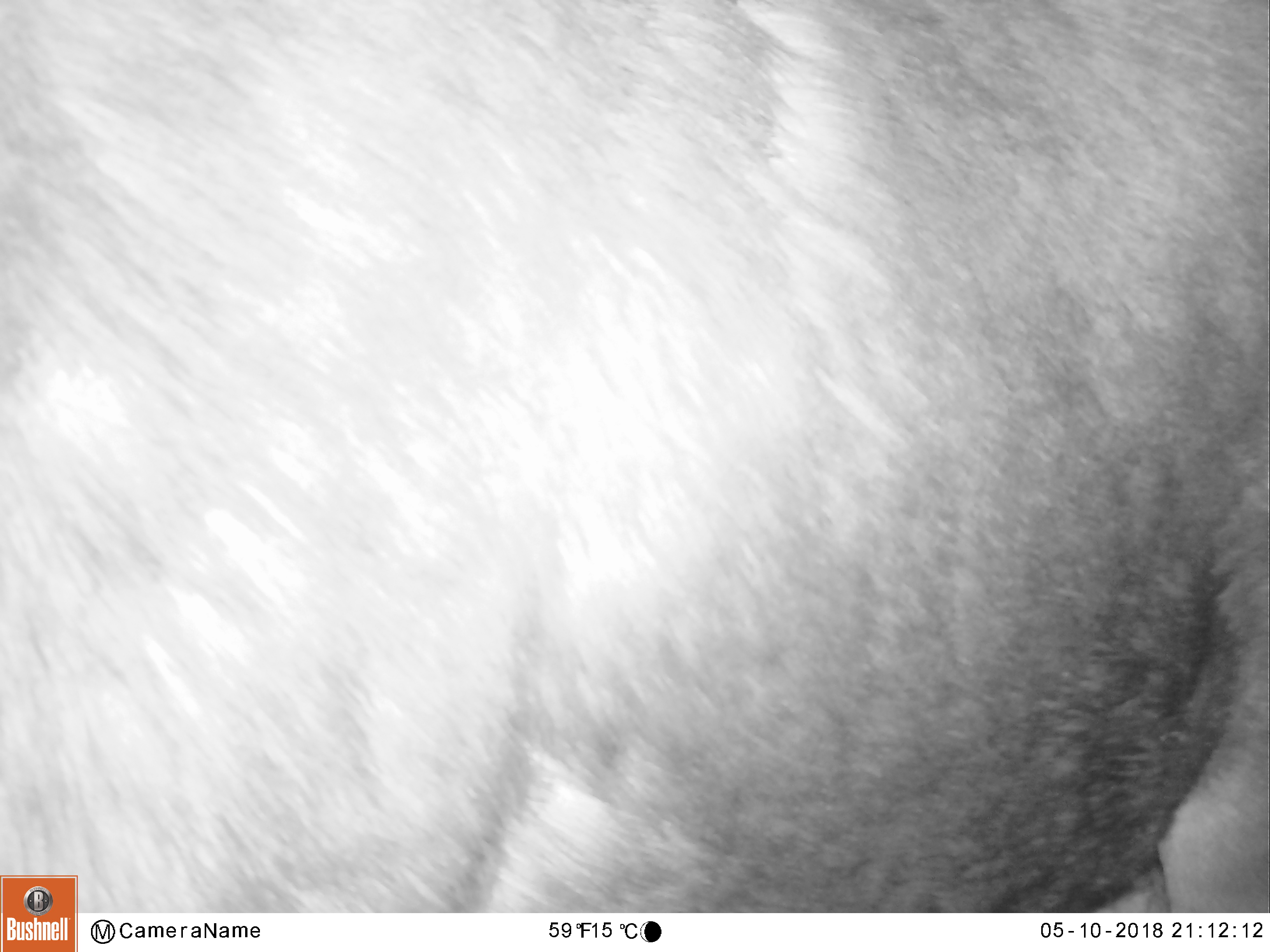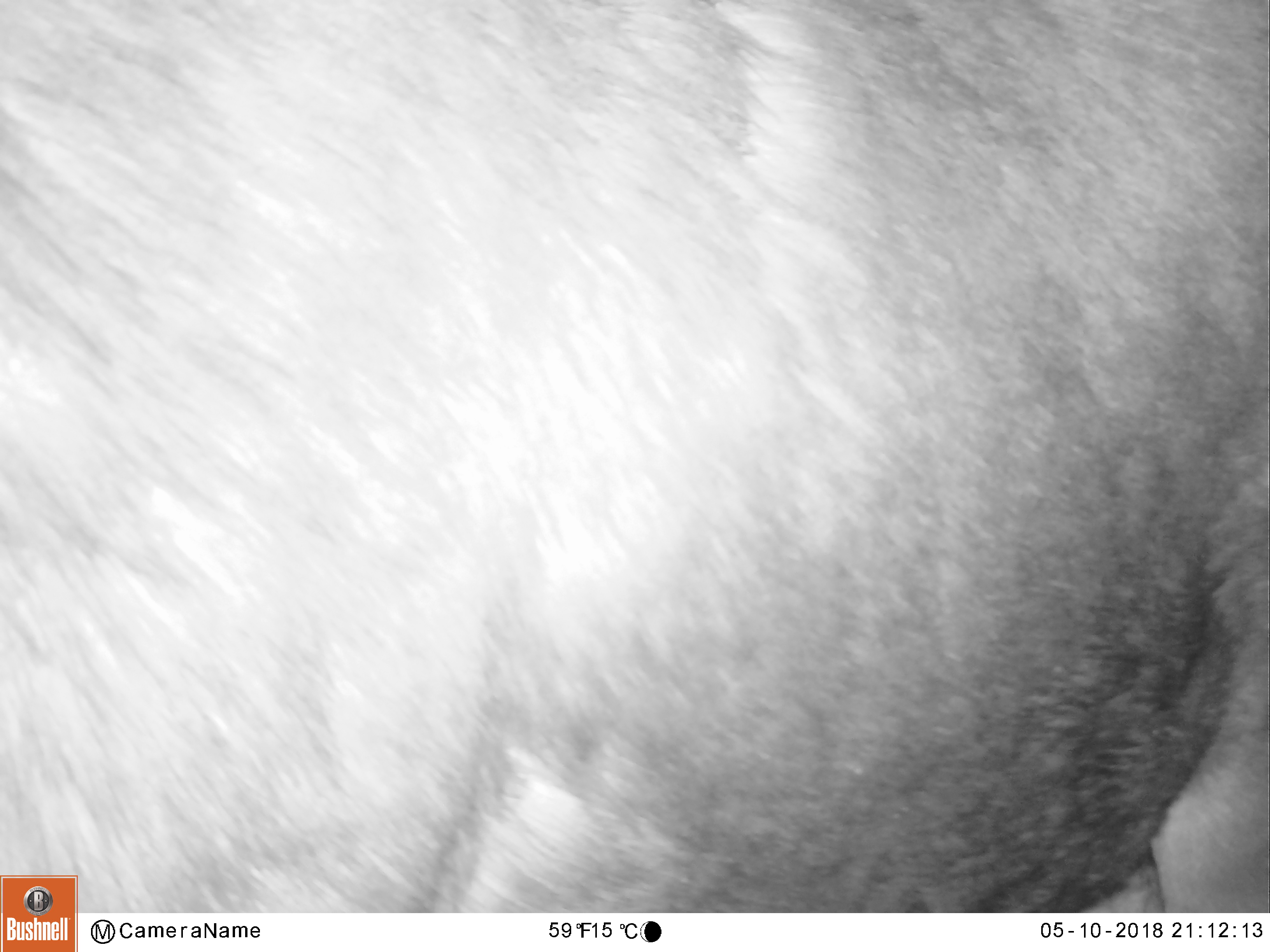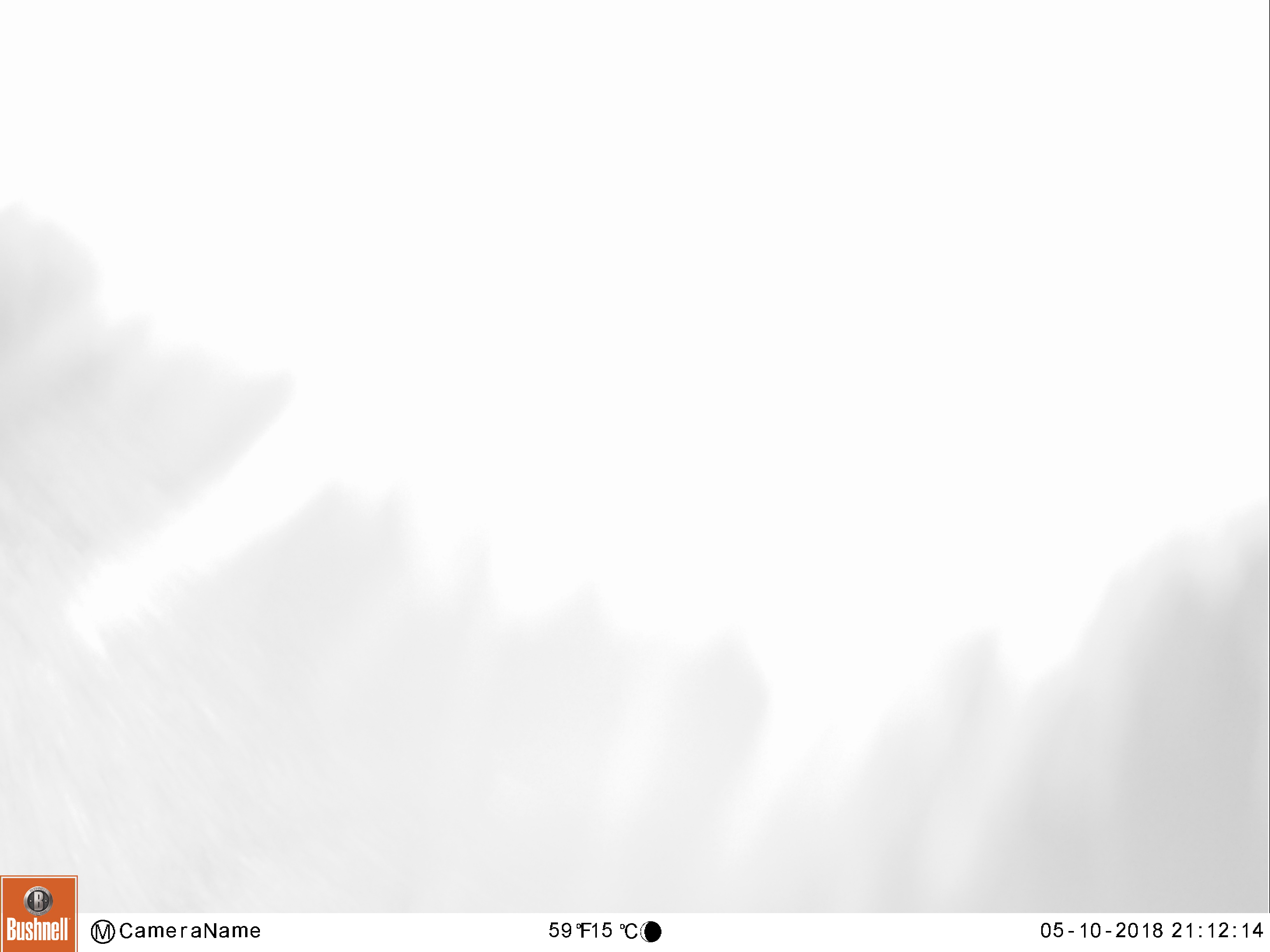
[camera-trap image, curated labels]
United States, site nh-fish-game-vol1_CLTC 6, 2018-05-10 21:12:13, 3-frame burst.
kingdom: Animalia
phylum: Chordata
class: Mammalia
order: Artiodactyla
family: Cervidae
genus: Alces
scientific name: Alces alces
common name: moose